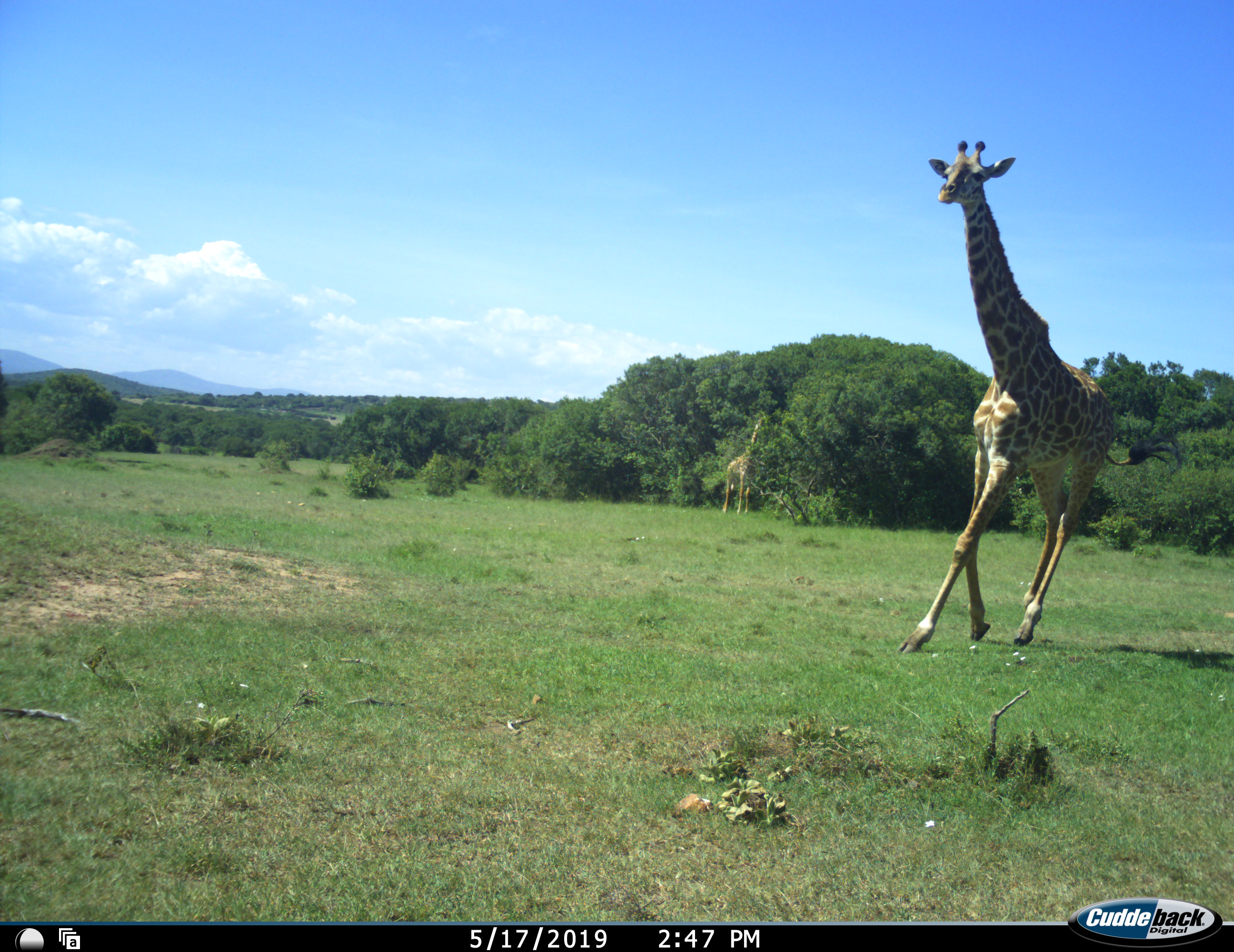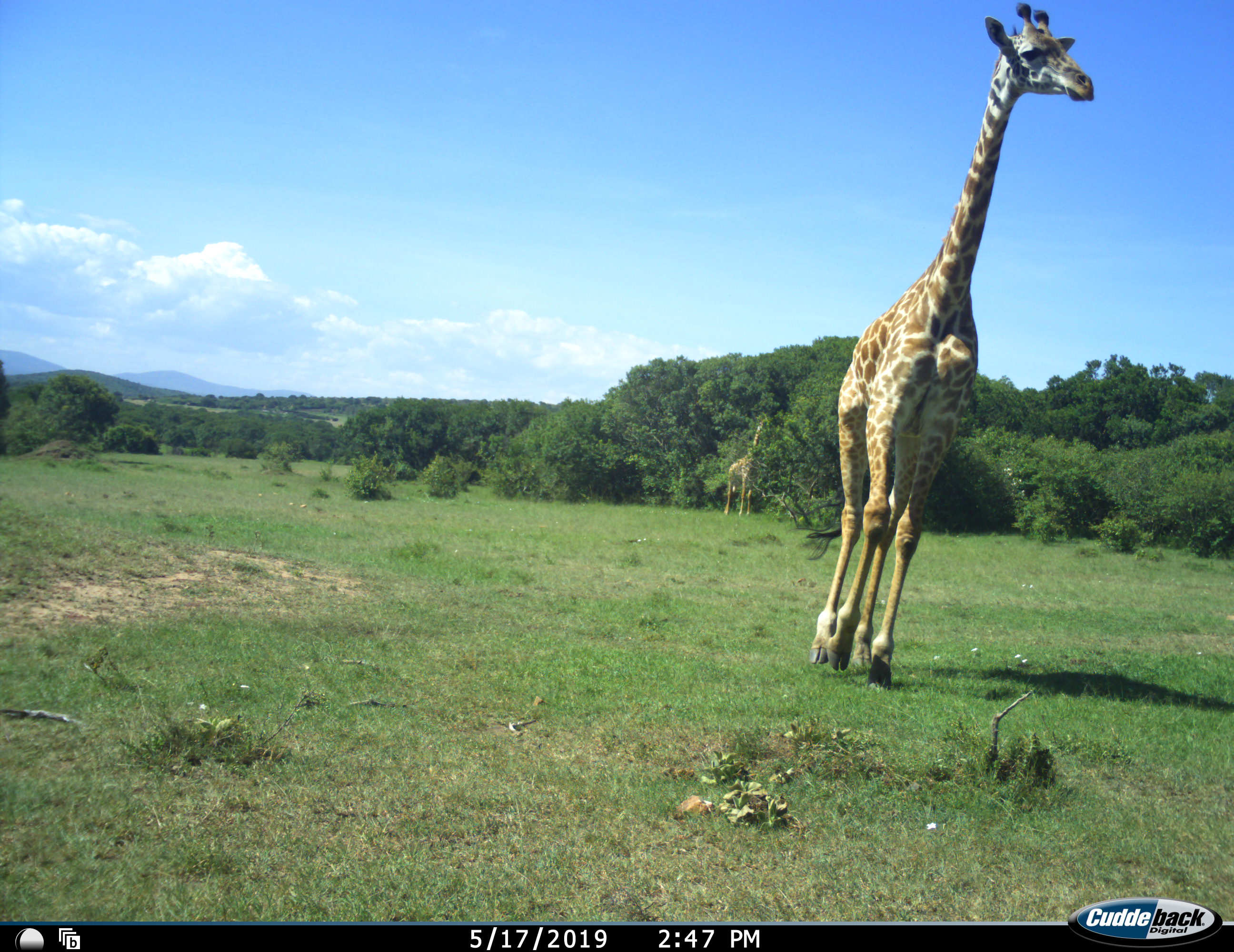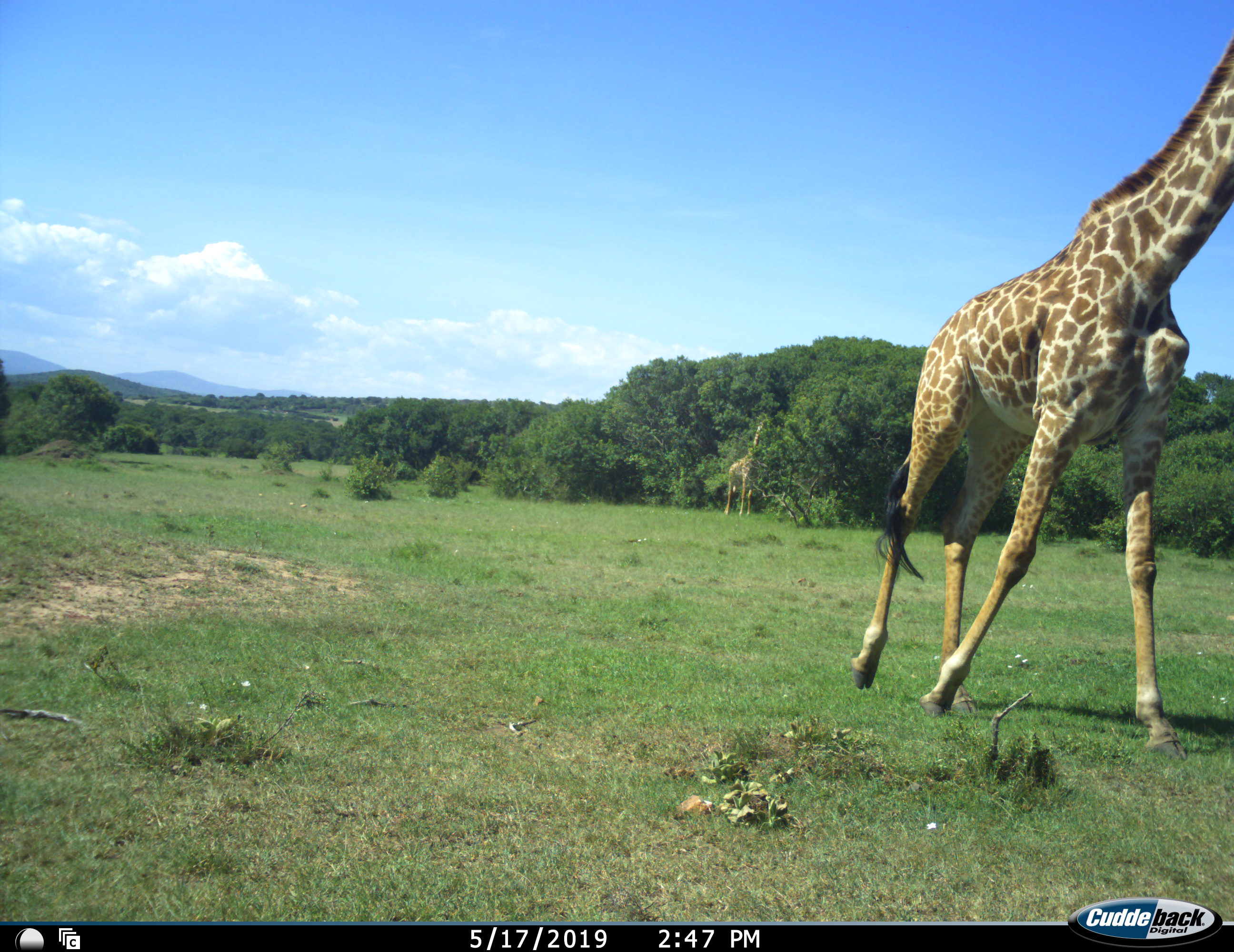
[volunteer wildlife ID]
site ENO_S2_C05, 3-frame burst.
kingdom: Animalia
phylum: Chordata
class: Mammalia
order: Artiodactyla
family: Giraffidae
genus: Giraffa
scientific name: Giraffa camelopardalis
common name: giraffe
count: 2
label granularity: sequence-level